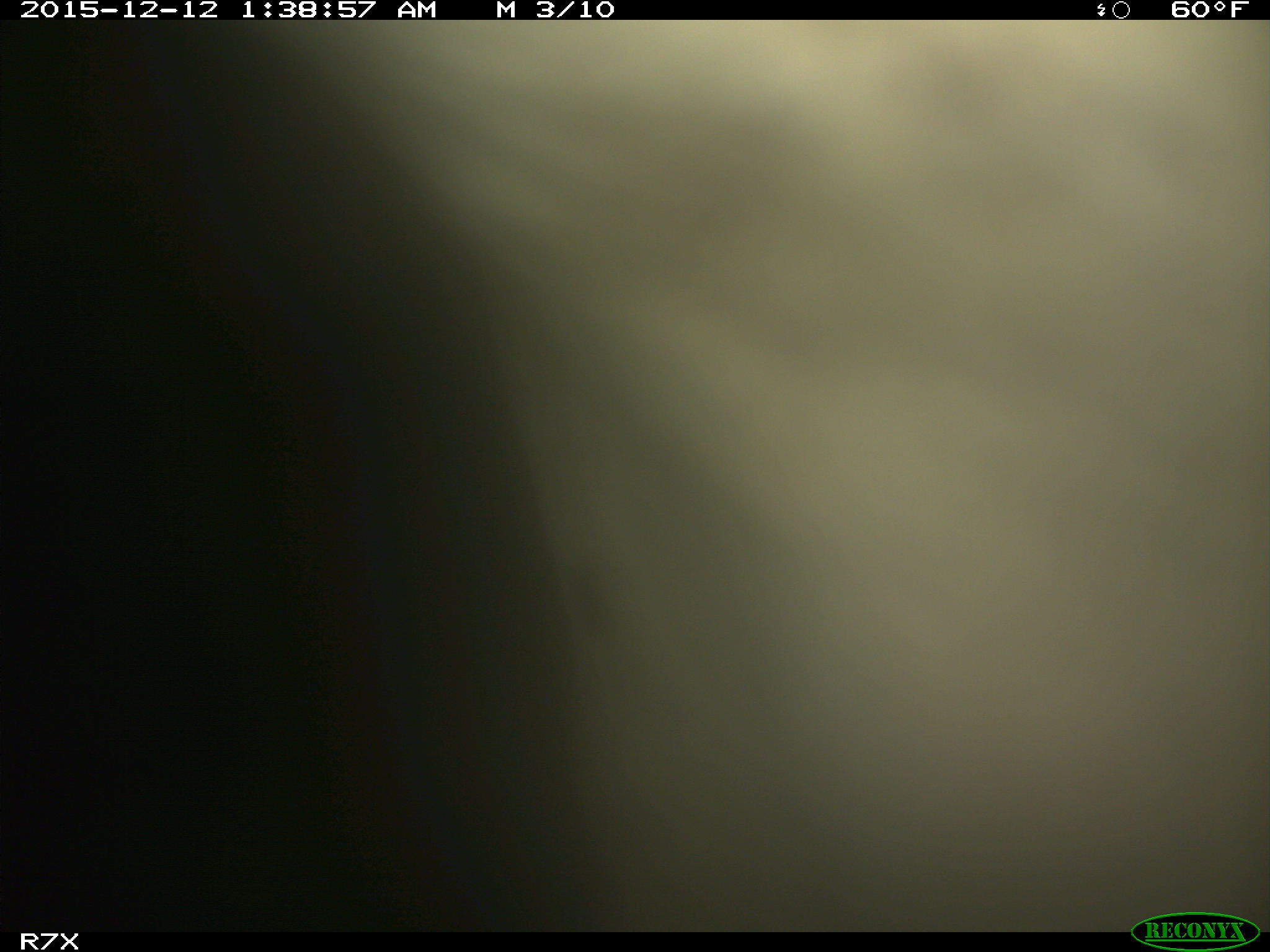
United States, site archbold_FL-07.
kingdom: Animalia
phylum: Chordata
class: Mammalia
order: Artiodactyla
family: Bovidae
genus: Bos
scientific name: Bos taurus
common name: domestic cow